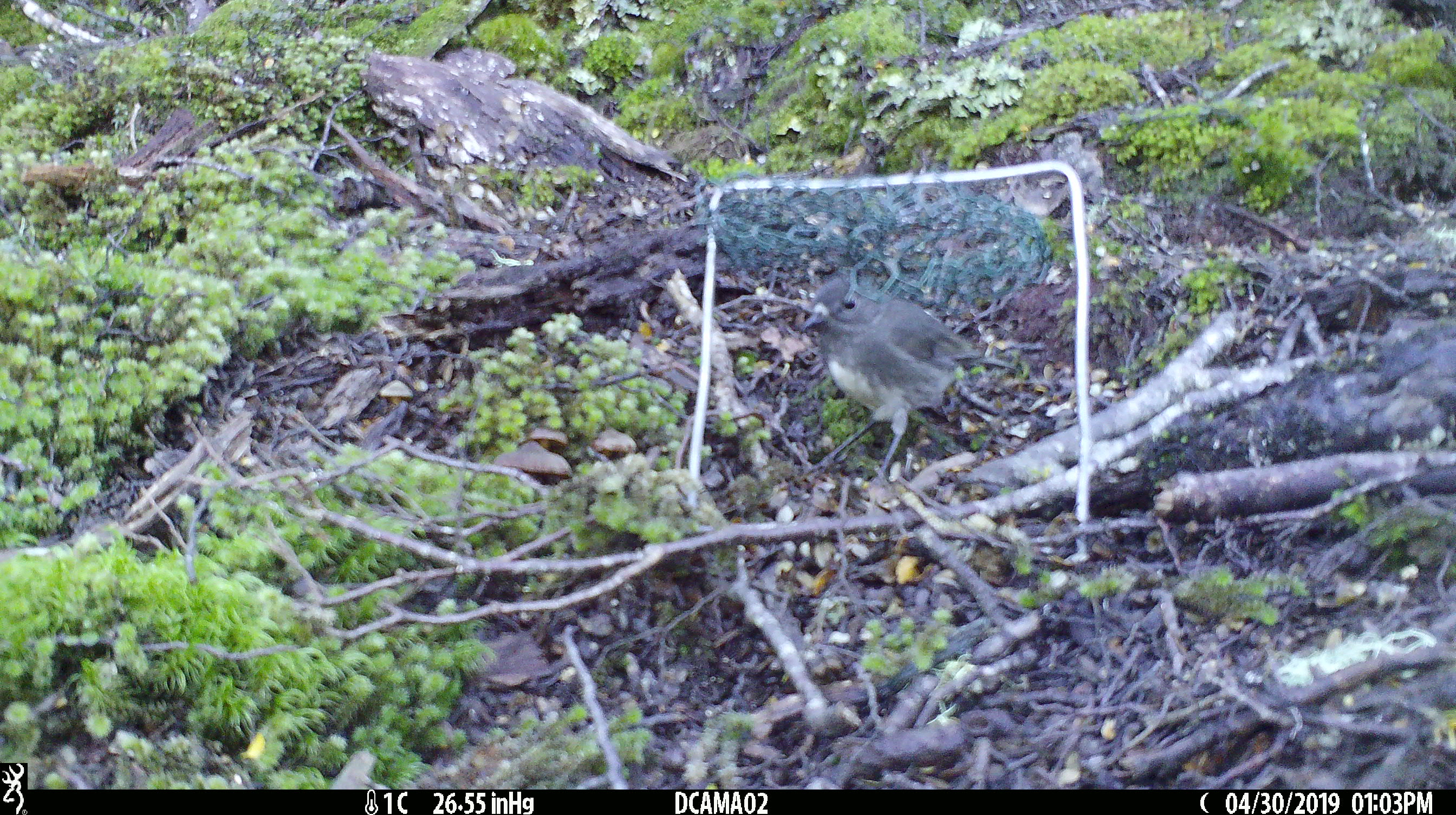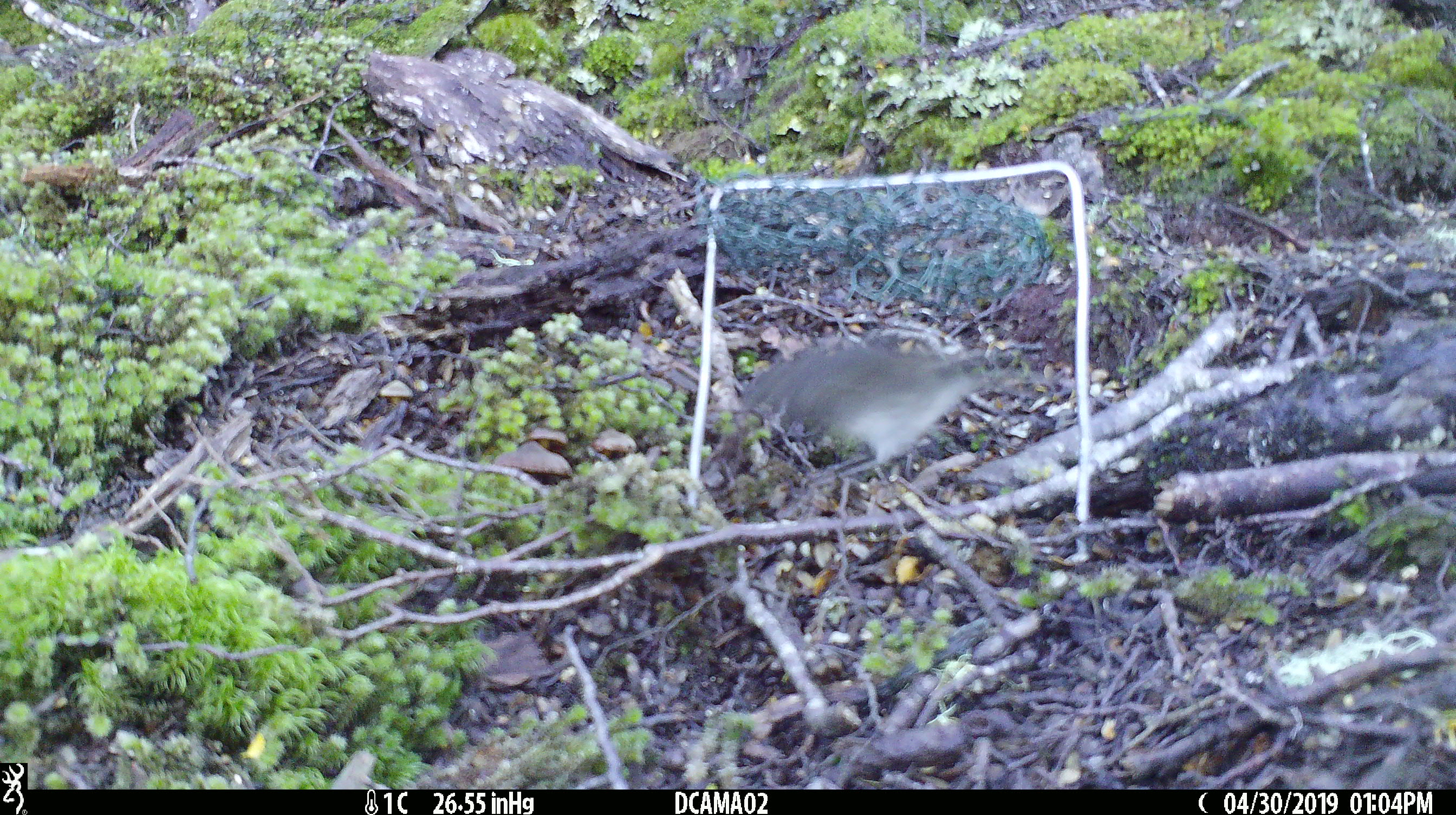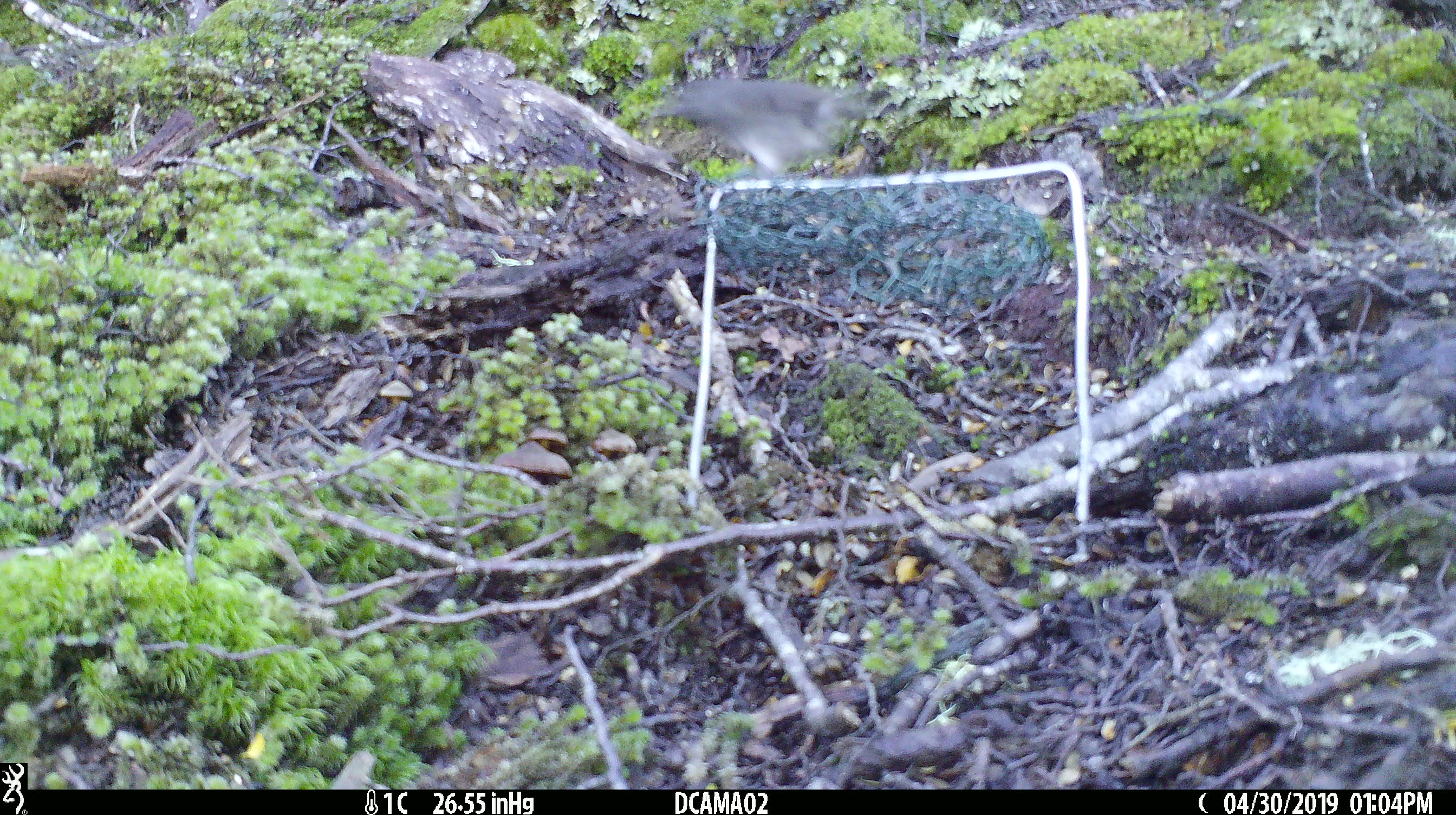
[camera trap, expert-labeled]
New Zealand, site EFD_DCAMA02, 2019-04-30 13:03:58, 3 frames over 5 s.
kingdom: Animalia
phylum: Chordata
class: Aves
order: Passeriformes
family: Petroicidae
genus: Petroica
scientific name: Petroica australis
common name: new zealand robin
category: robin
Robin (new zealand robin) (Petroica australis).